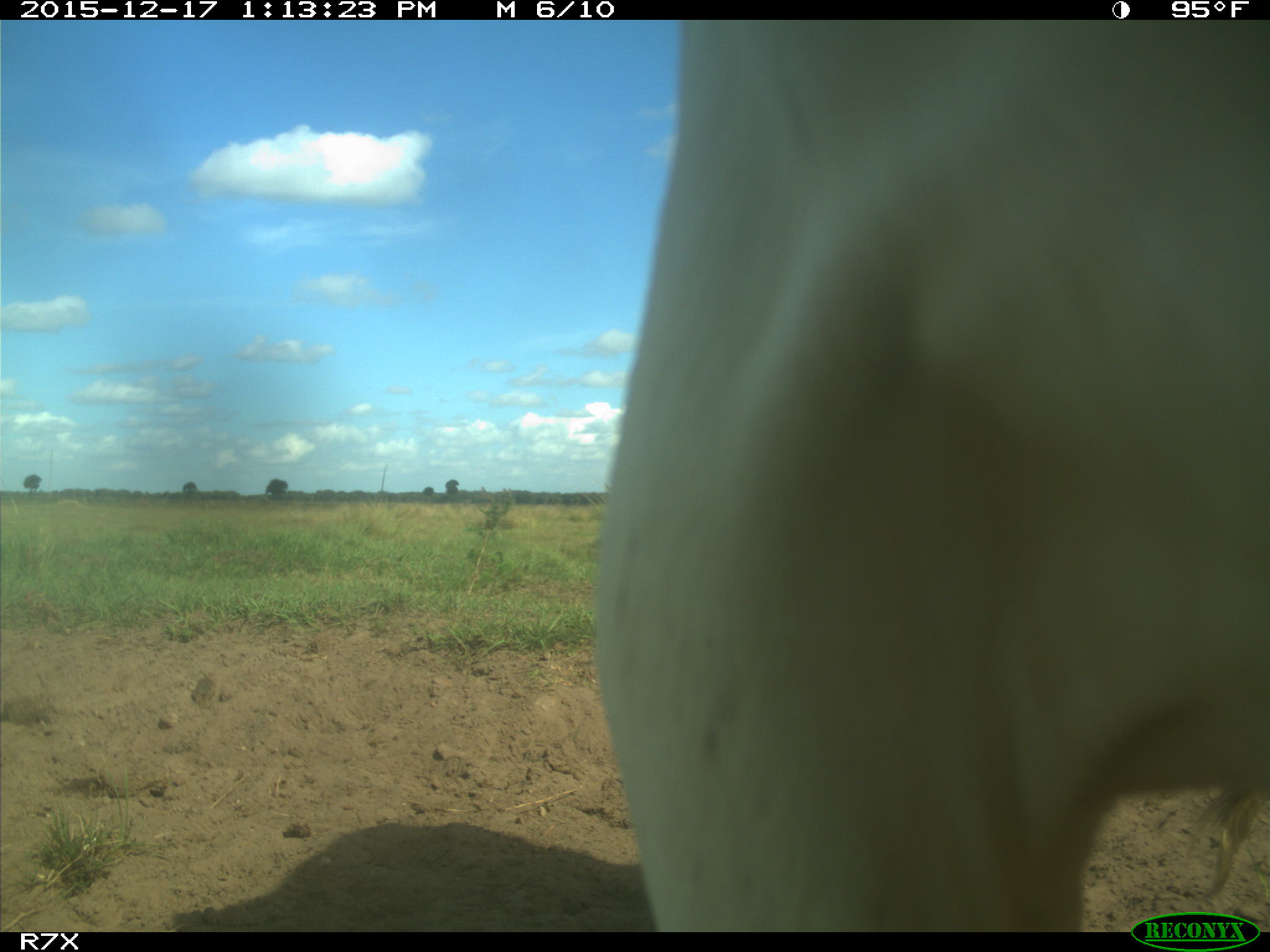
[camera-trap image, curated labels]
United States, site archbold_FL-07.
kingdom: Animalia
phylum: Chordata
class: Mammalia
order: Artiodactyla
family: Bovidae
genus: Bos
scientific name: Bos taurus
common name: domestic cow